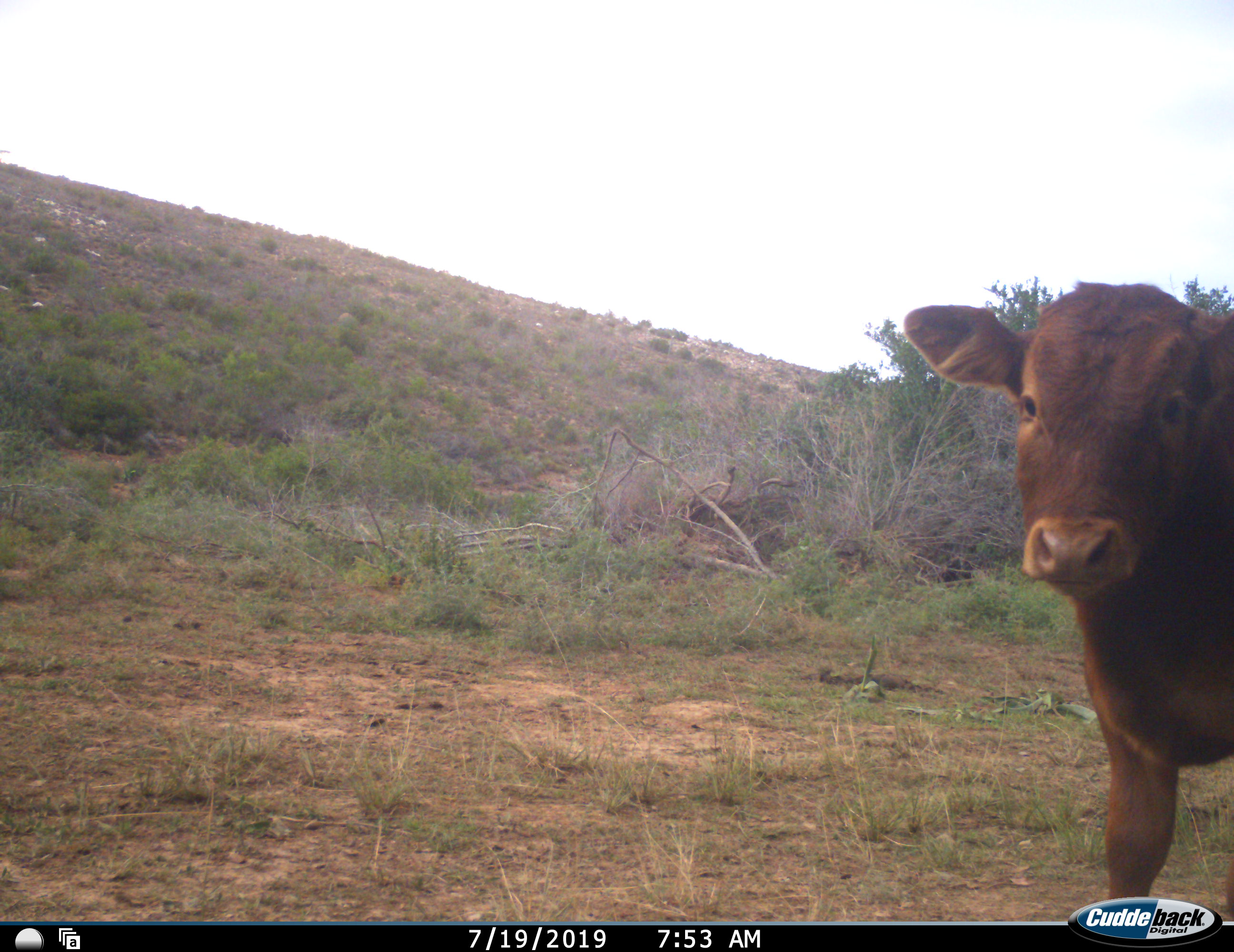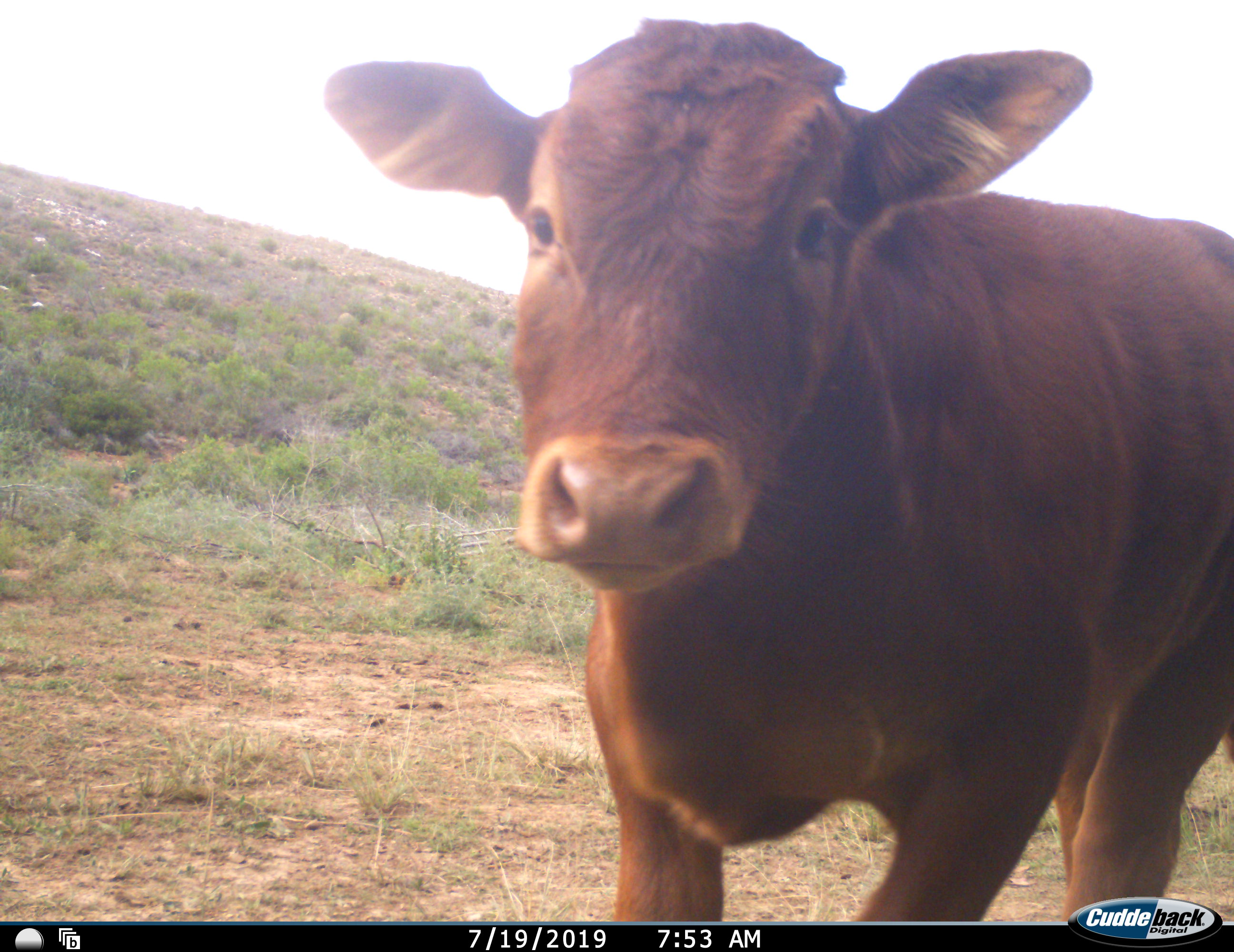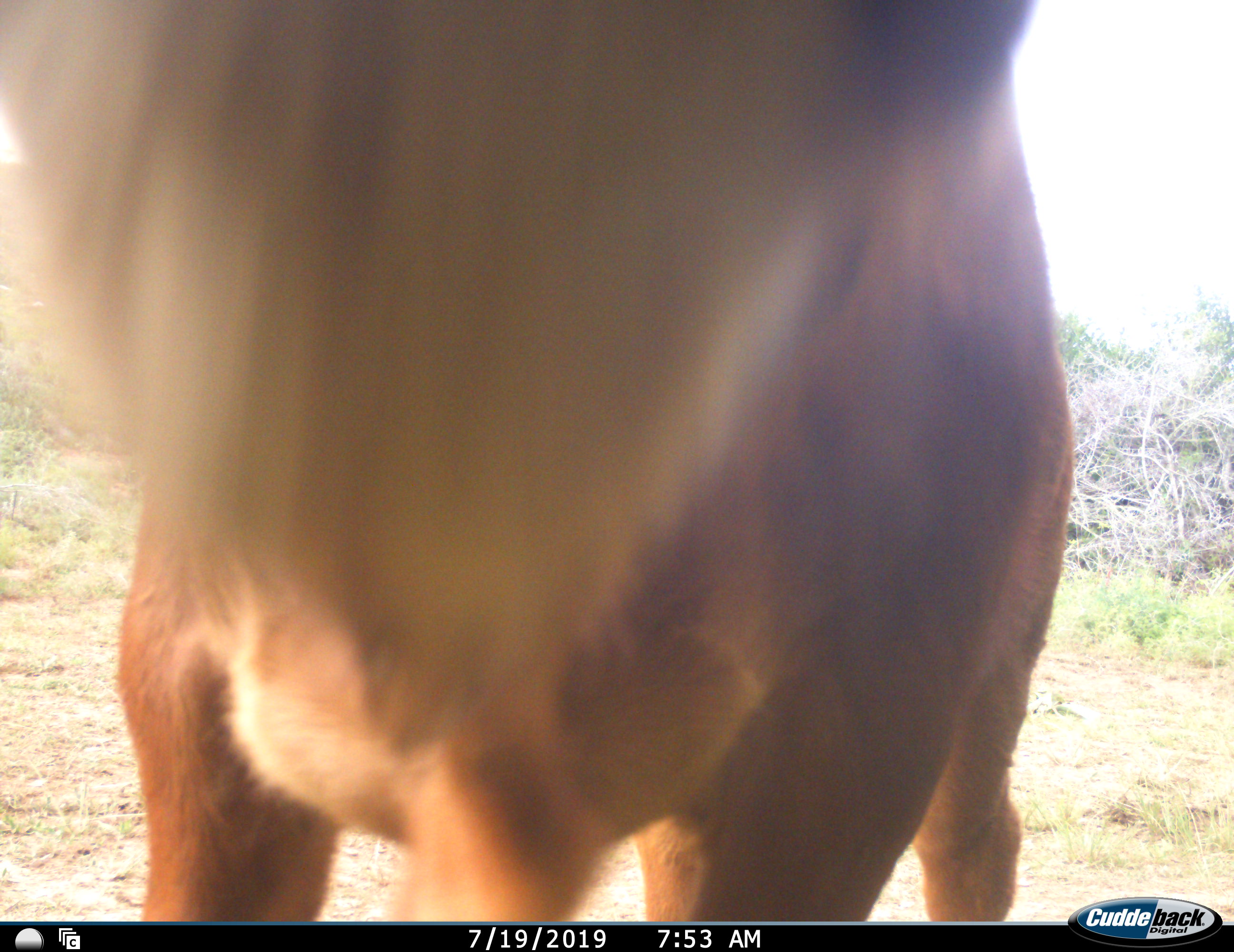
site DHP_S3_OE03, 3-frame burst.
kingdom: Animalia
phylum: Chordata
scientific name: Vertebrata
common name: domestic animal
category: domesticanimal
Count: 1.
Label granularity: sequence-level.